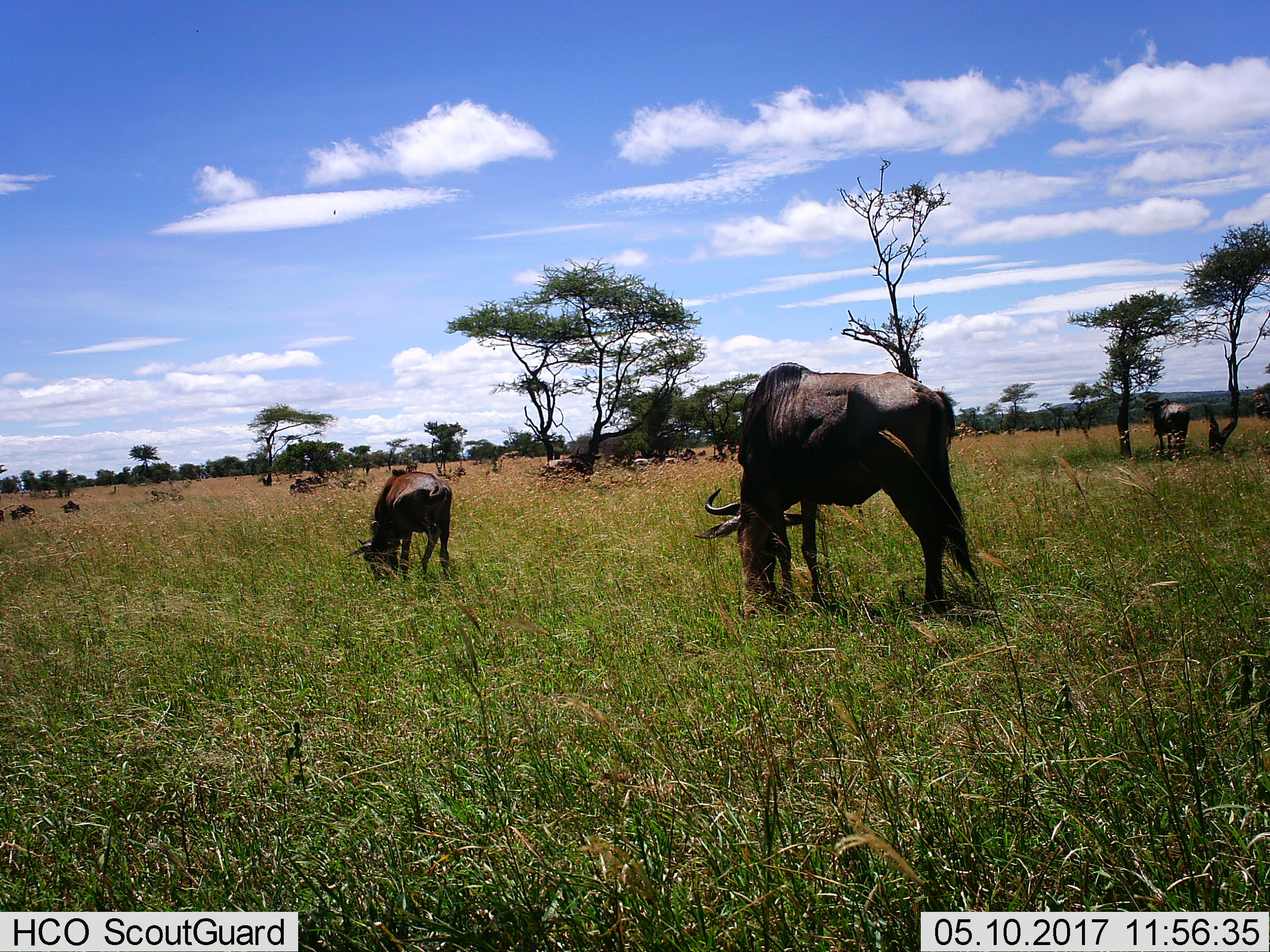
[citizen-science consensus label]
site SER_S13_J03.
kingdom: Animalia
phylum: Chordata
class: Mammalia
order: Artiodactyla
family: Bovidae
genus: Connochaetes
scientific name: Connochaetes taurinus taurinus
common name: blue wildebeest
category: wildebeestblue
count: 11-50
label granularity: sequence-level